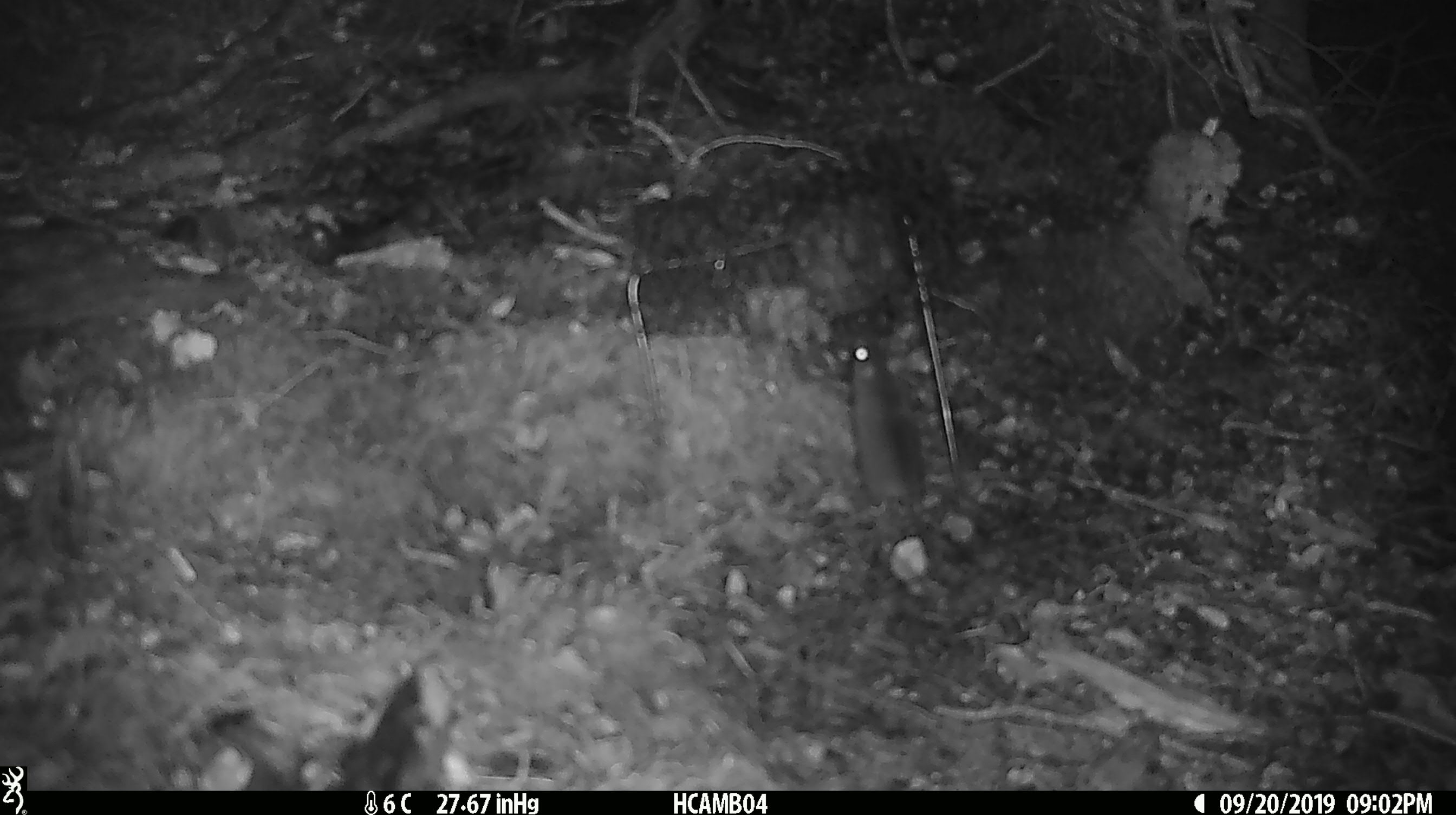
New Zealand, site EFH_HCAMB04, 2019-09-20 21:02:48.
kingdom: Animalia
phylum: Chordata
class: Mammalia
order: Rodentia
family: Muridae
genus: Mus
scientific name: Mus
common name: mouse